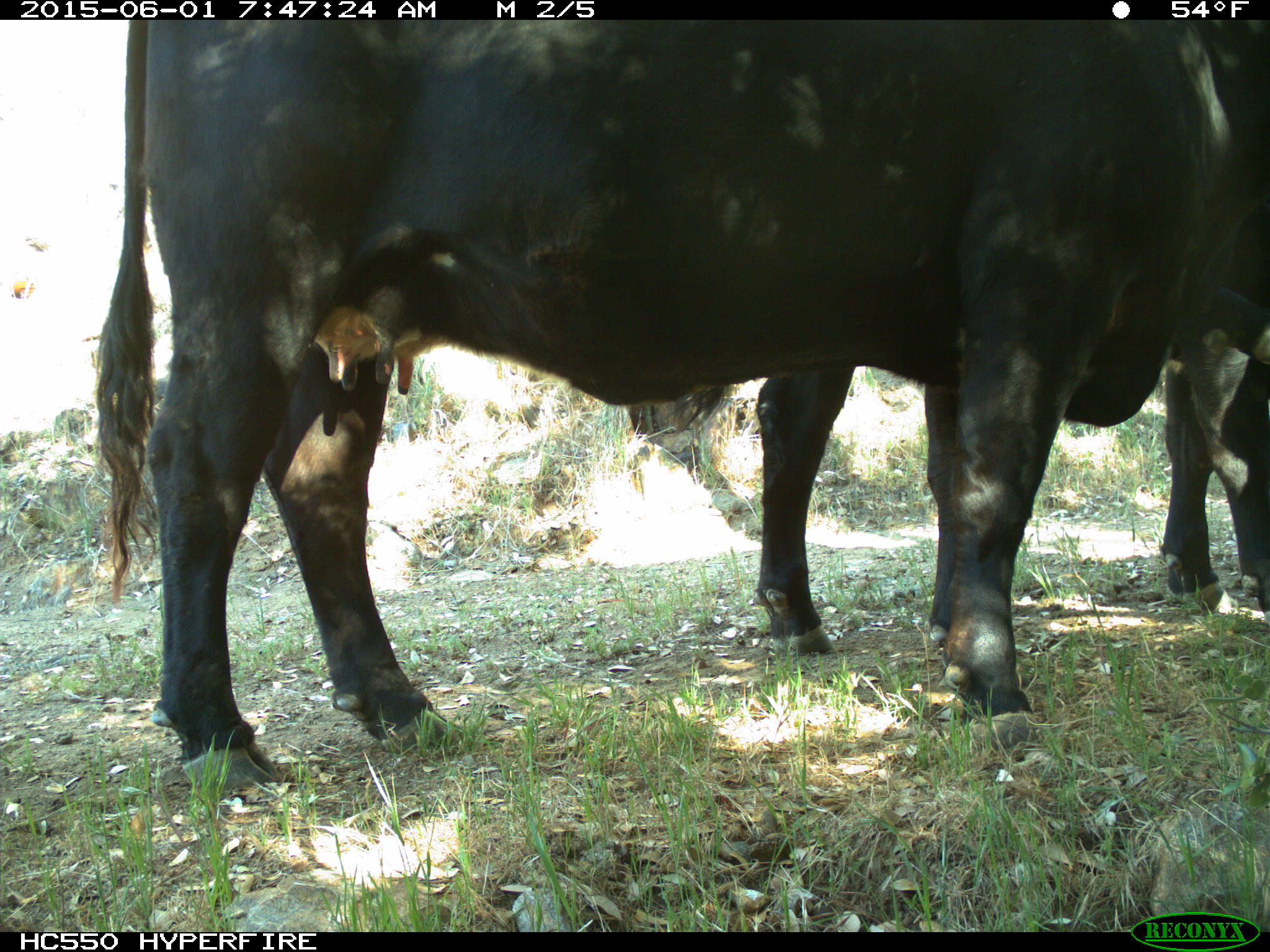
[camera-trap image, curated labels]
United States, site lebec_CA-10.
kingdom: Animalia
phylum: Chordata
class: Mammalia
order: Artiodactyla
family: Bovidae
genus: Bos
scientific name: Bos taurus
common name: domestic cow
Bos taurus (domestic cow).